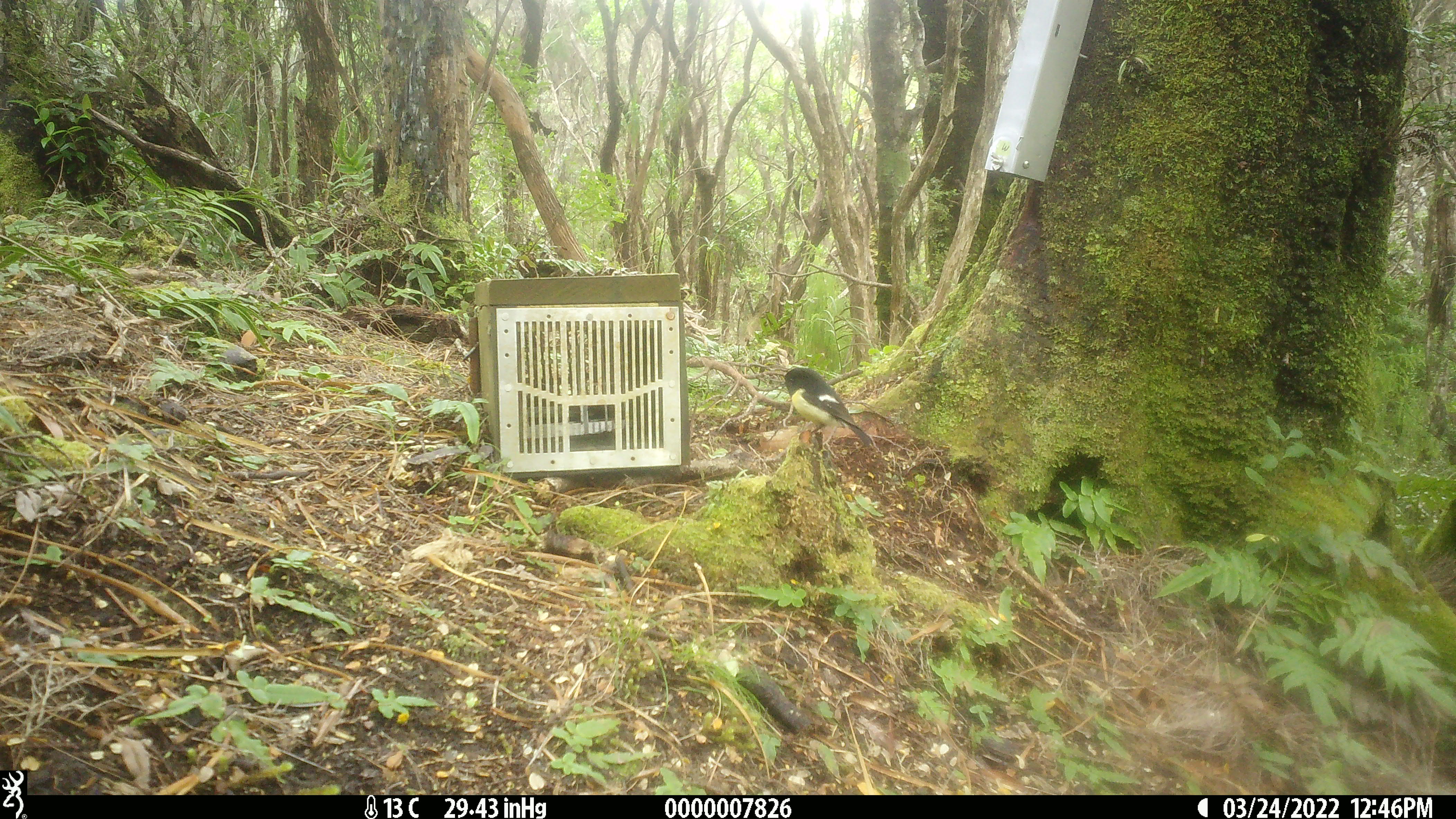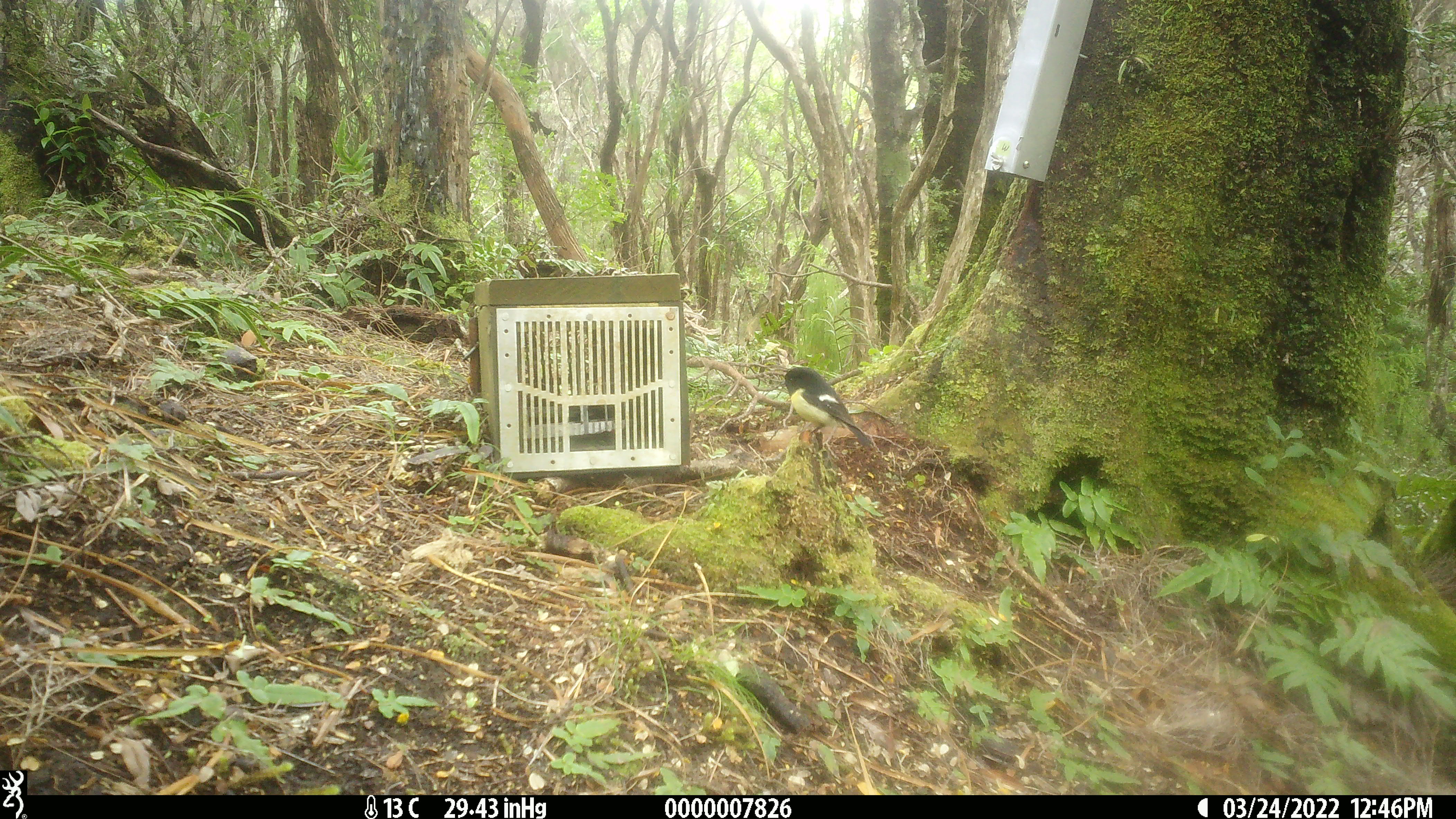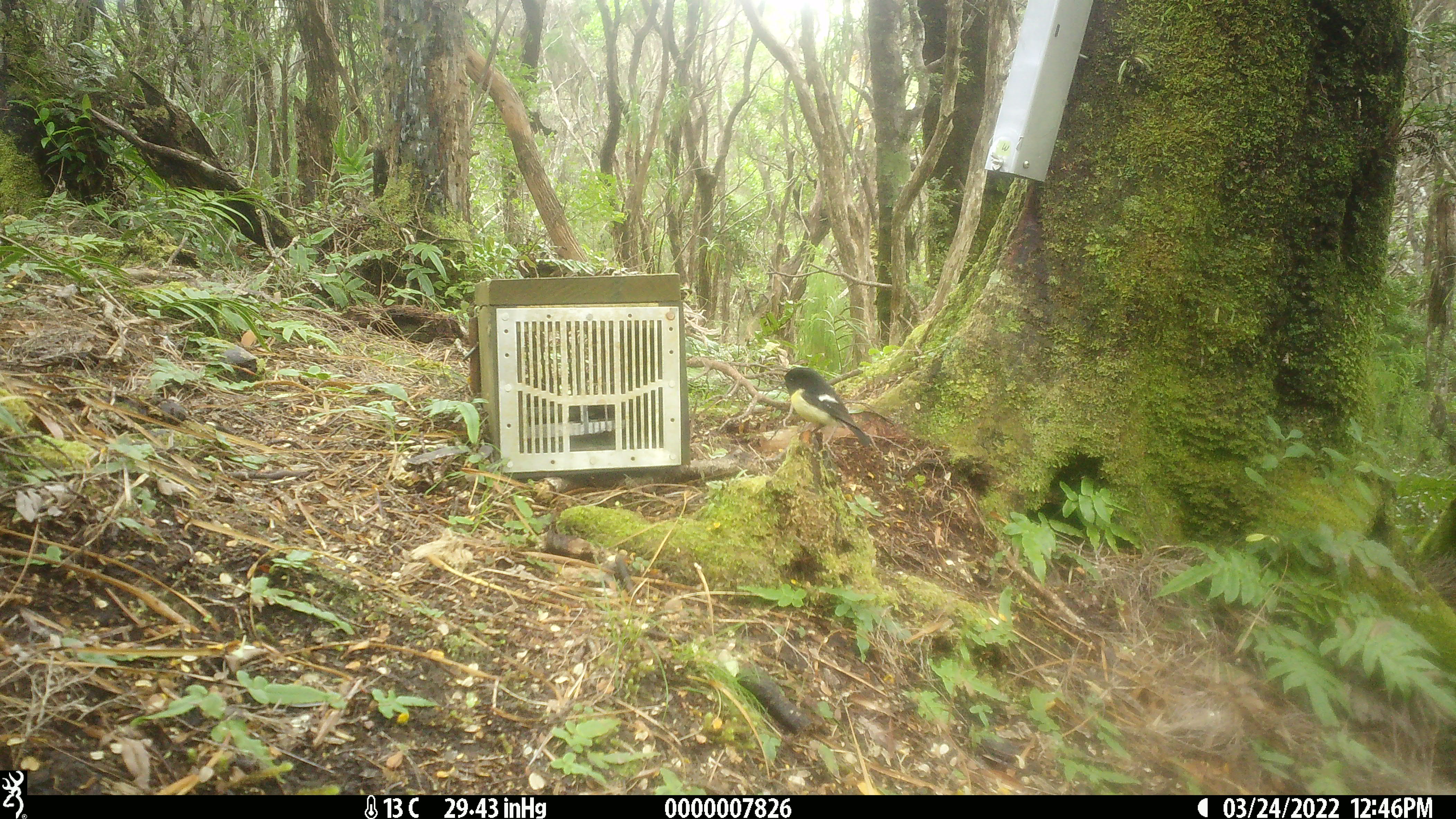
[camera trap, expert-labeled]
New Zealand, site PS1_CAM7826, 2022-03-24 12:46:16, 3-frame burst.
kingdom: Animalia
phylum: Chordata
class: Aves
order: Passeriformes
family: Petroicidae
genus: Petroica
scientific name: Petroica macrocephala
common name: tomtit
Tomtit (Petroica macrocephala).